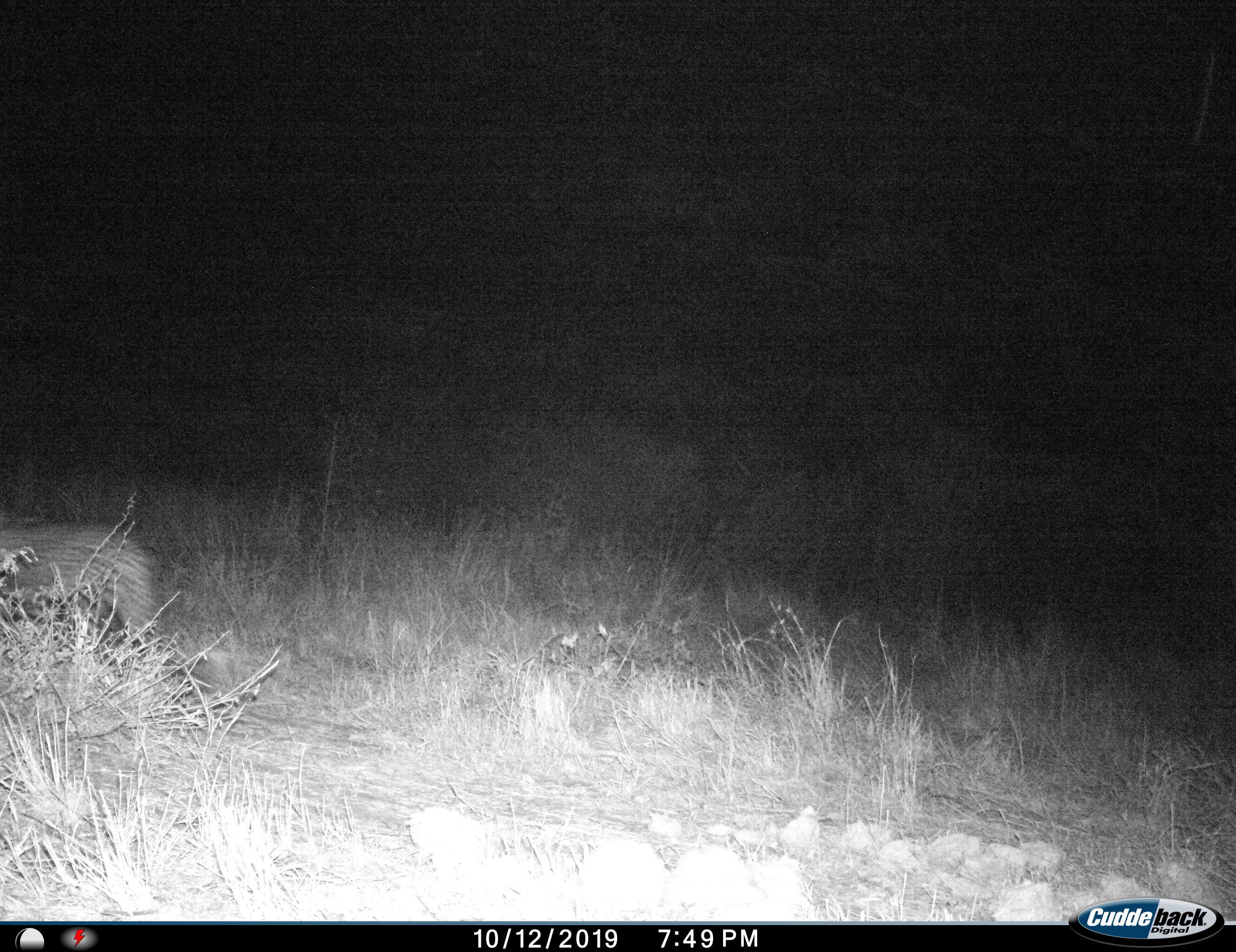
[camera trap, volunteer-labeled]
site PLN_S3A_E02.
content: unidentified animal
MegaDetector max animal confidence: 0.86